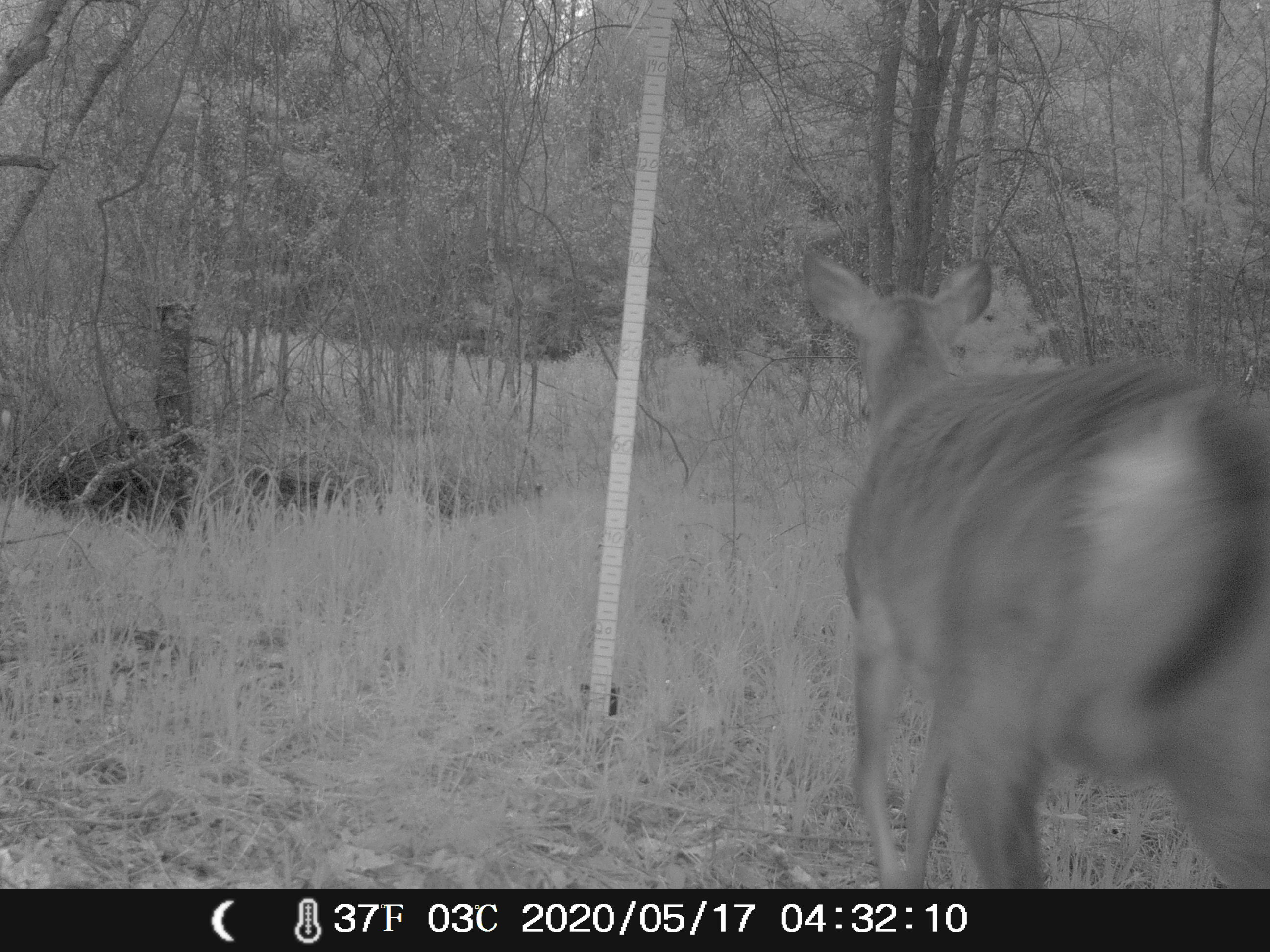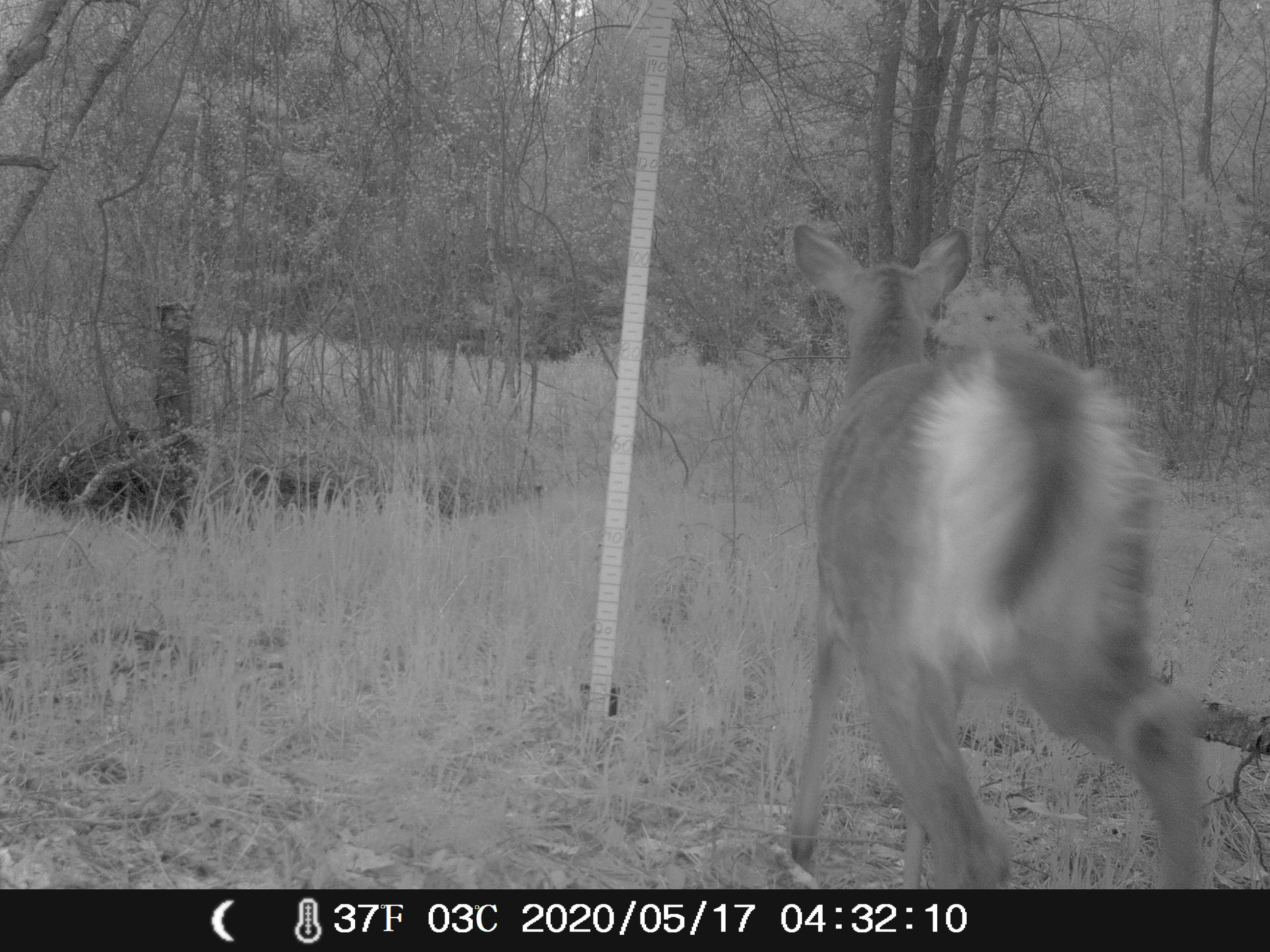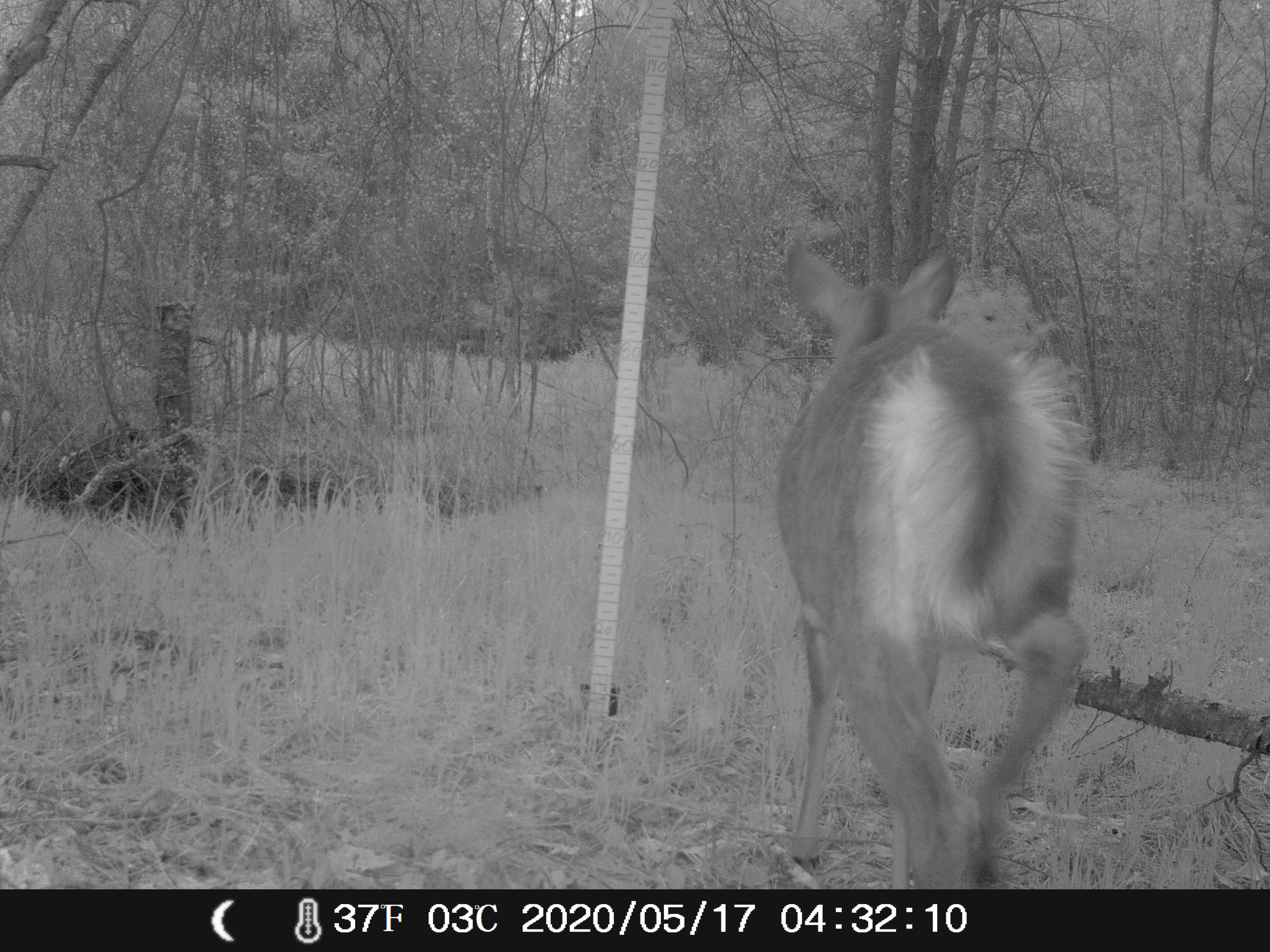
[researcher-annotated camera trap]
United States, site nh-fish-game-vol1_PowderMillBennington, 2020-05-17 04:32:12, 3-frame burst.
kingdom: Animalia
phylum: Chordata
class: Mammalia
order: Artiodactyla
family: Cervidae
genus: Odocoileus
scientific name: Odocoileus virginianus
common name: white-tailed deer